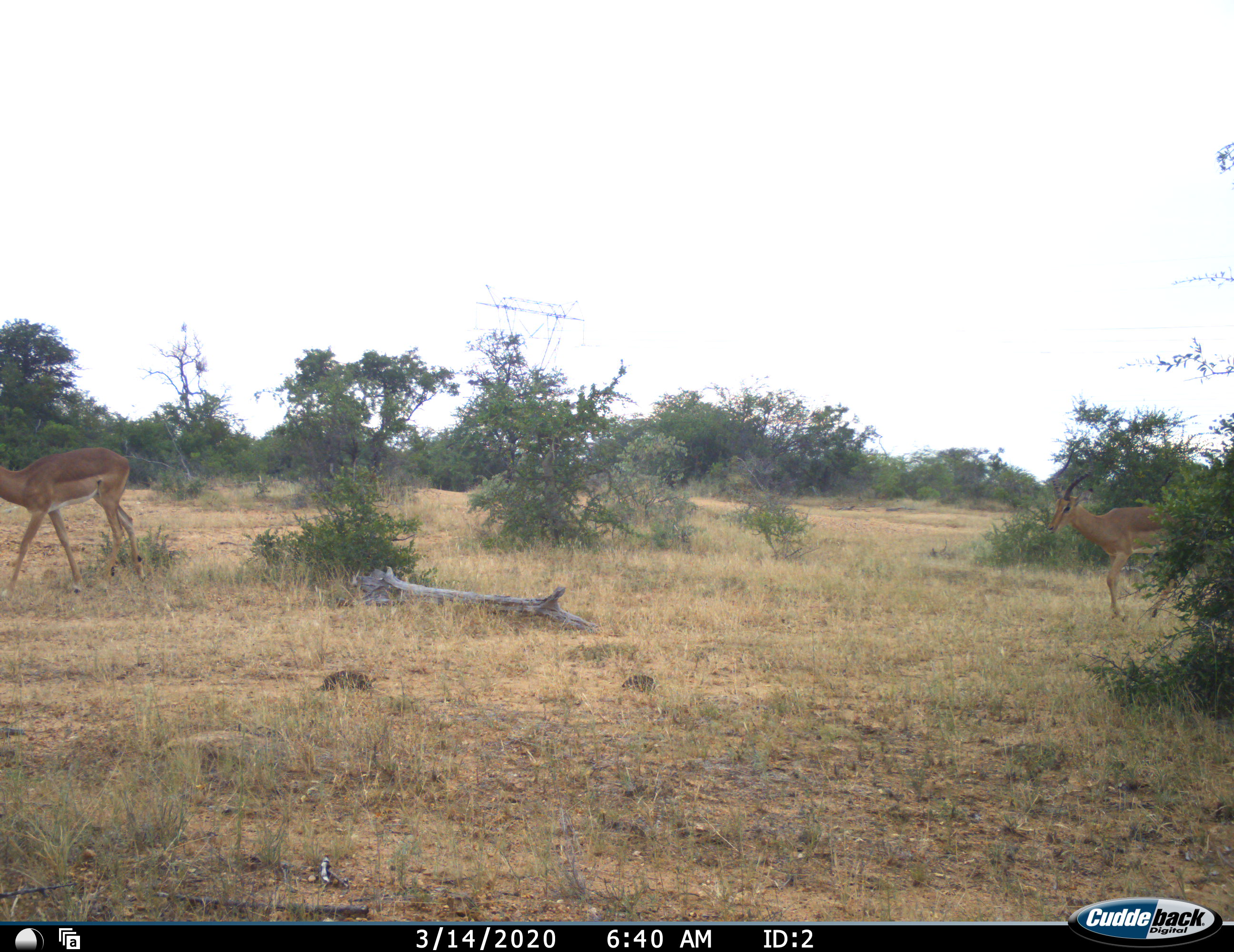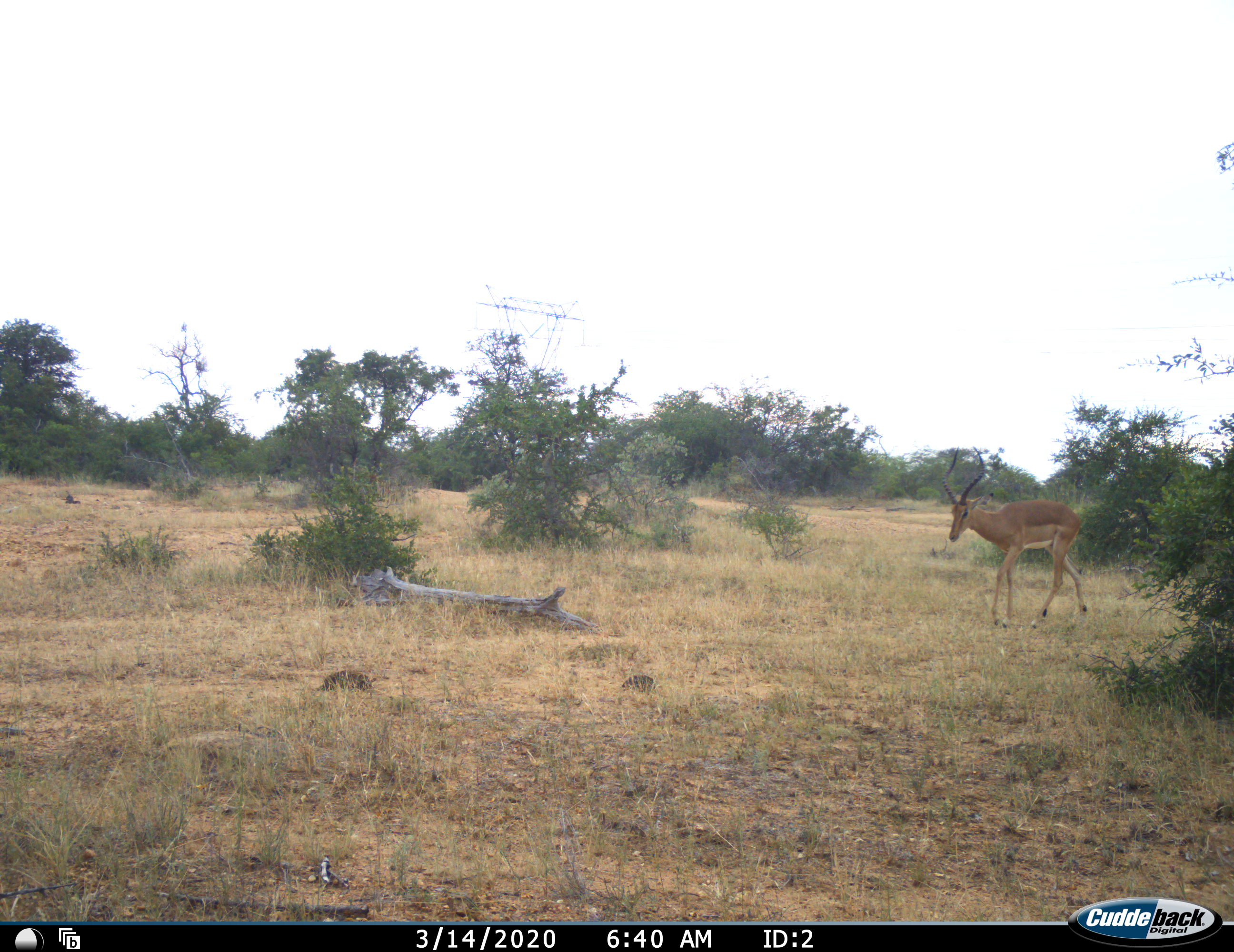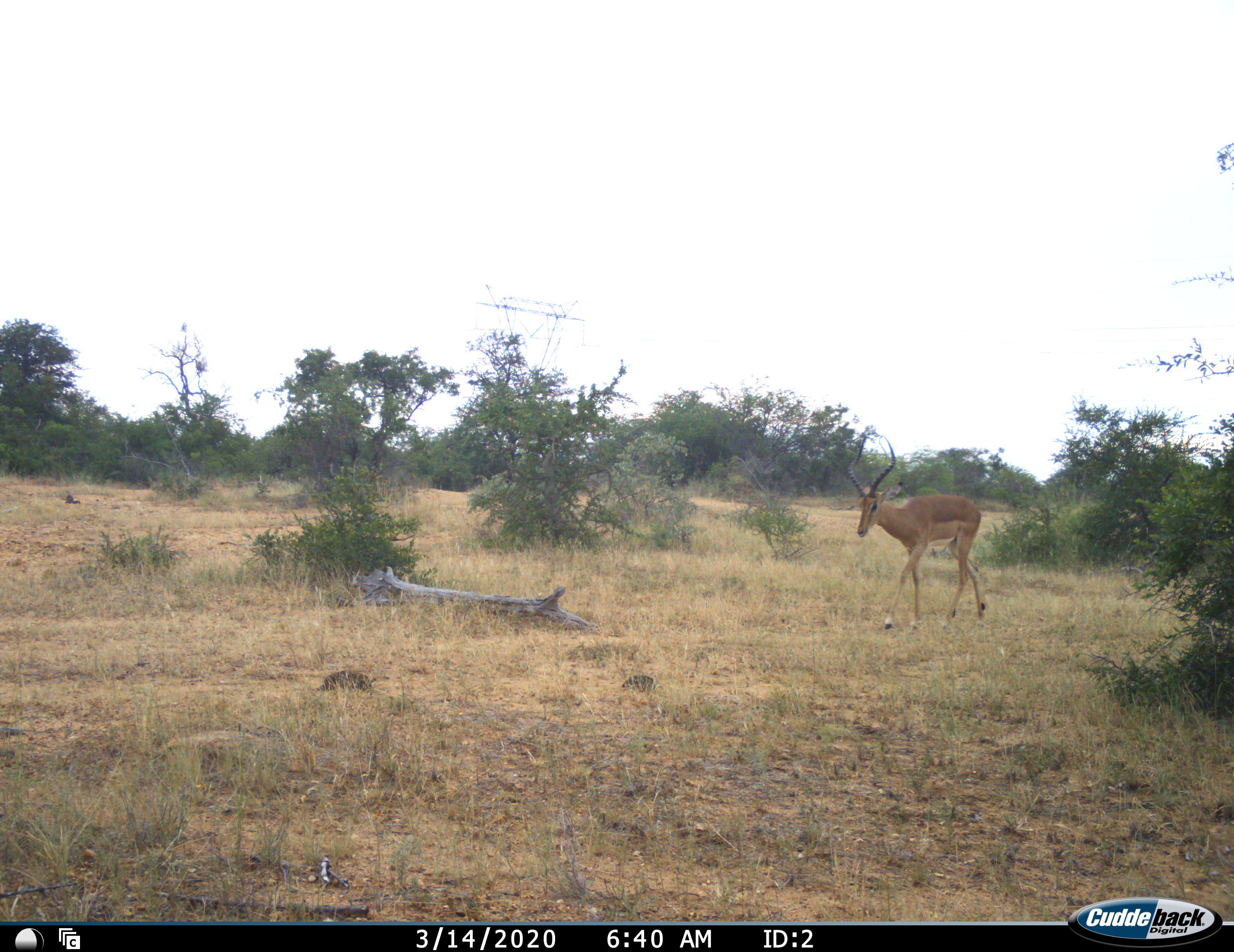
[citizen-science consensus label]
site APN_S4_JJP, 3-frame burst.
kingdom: Animalia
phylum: Chordata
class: Mammalia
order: Artiodactyla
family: Bovidae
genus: Aepyceros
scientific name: Aepyceros melampus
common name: impala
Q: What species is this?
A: Impala (Aepyceros melampus).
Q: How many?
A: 2.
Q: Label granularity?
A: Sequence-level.